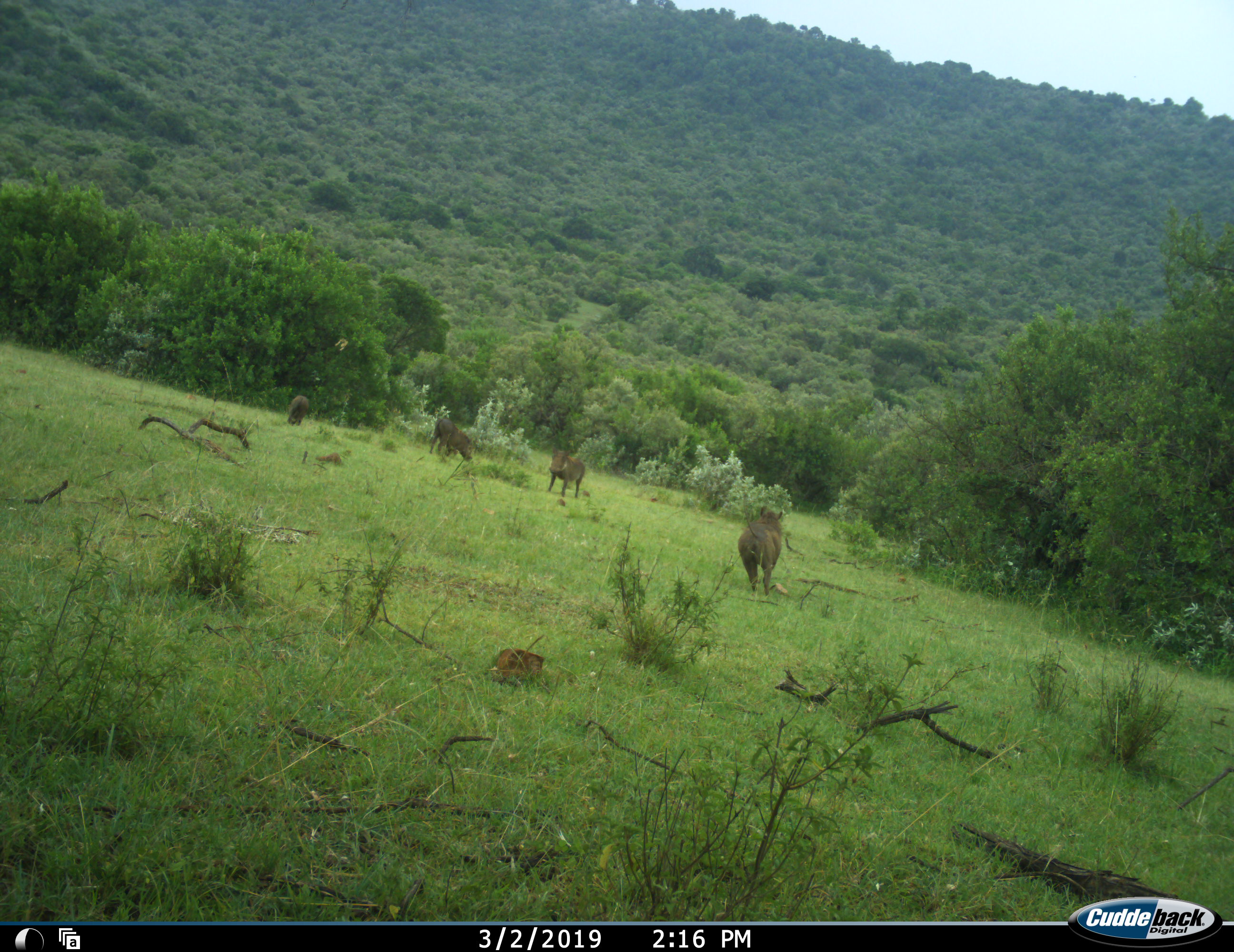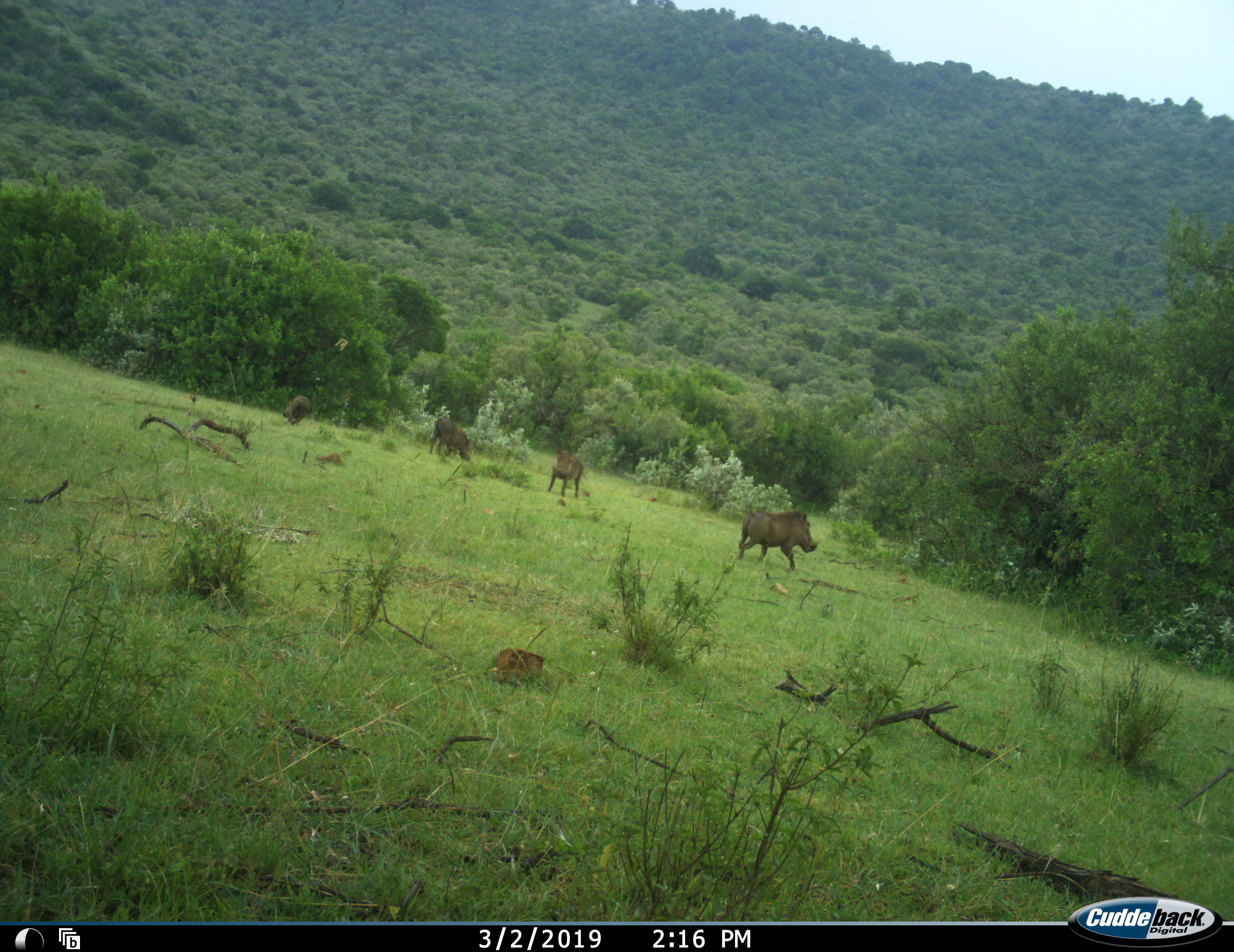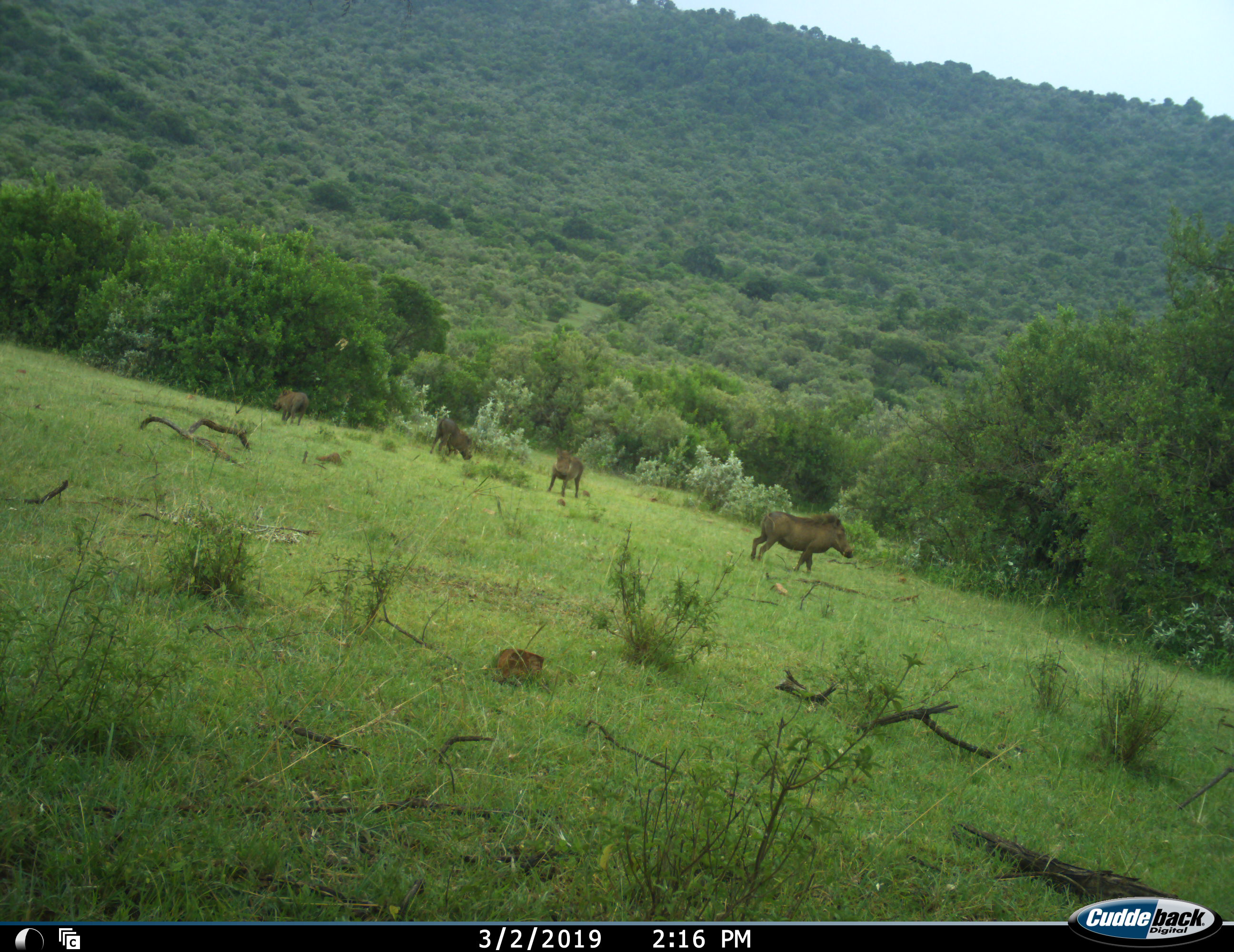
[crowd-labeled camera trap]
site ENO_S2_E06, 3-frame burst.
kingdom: Animalia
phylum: Chordata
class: Mammalia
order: Artiodactyla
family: Suidae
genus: Phacochoerus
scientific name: Phacochoerus africanus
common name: warthog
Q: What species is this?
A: Warthog (Phacochoerus africanus).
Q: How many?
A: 4.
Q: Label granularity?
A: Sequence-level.